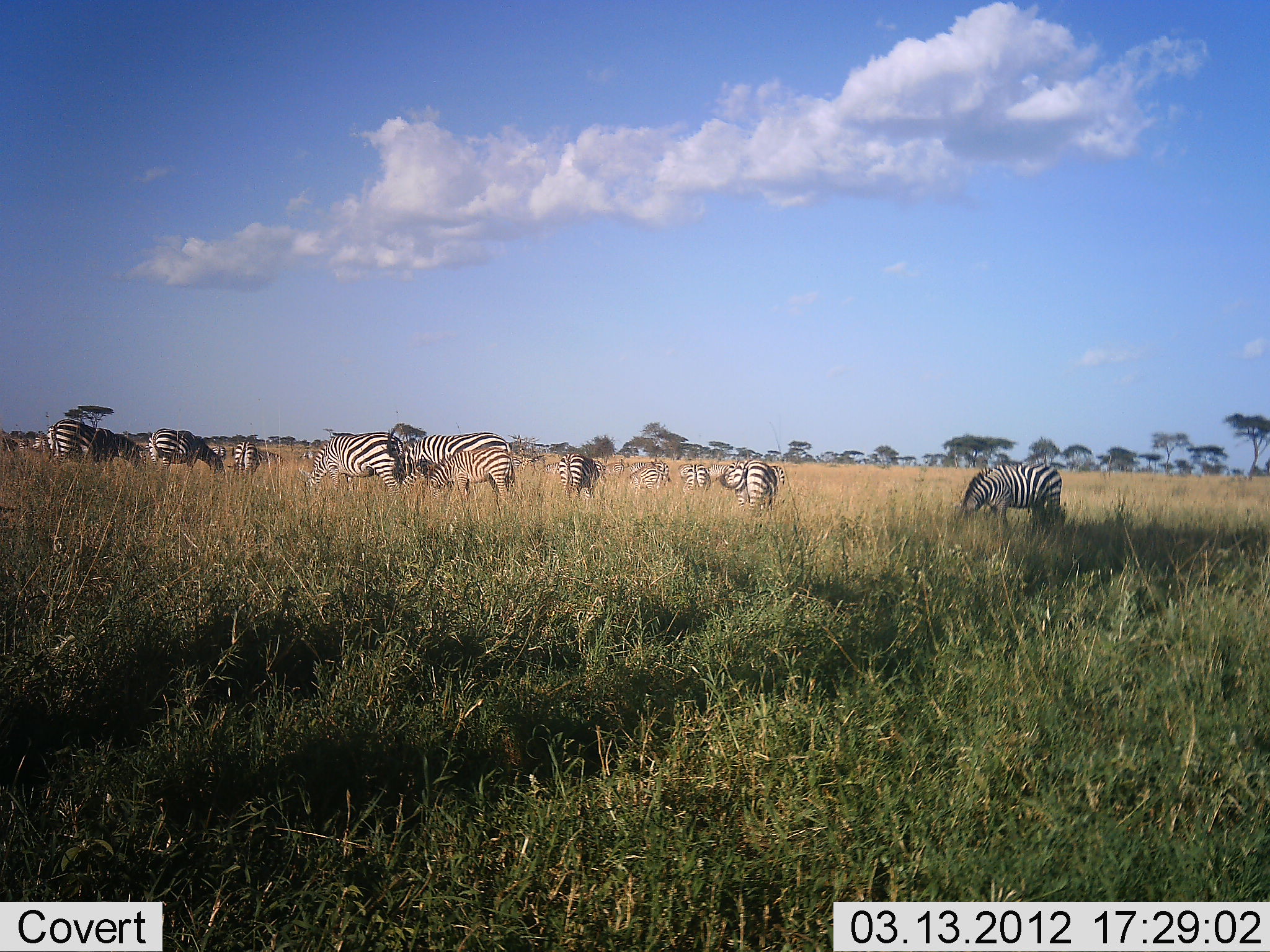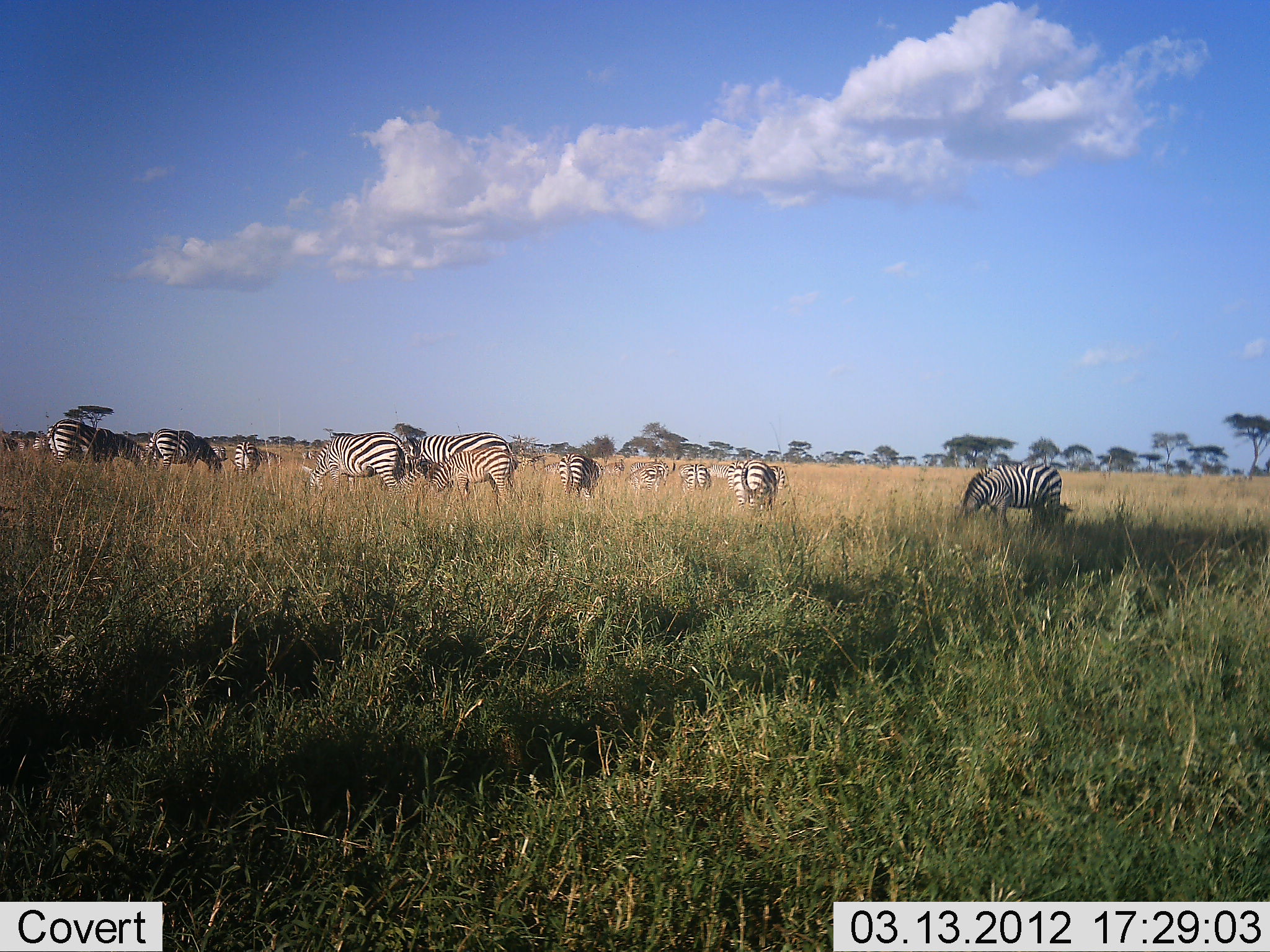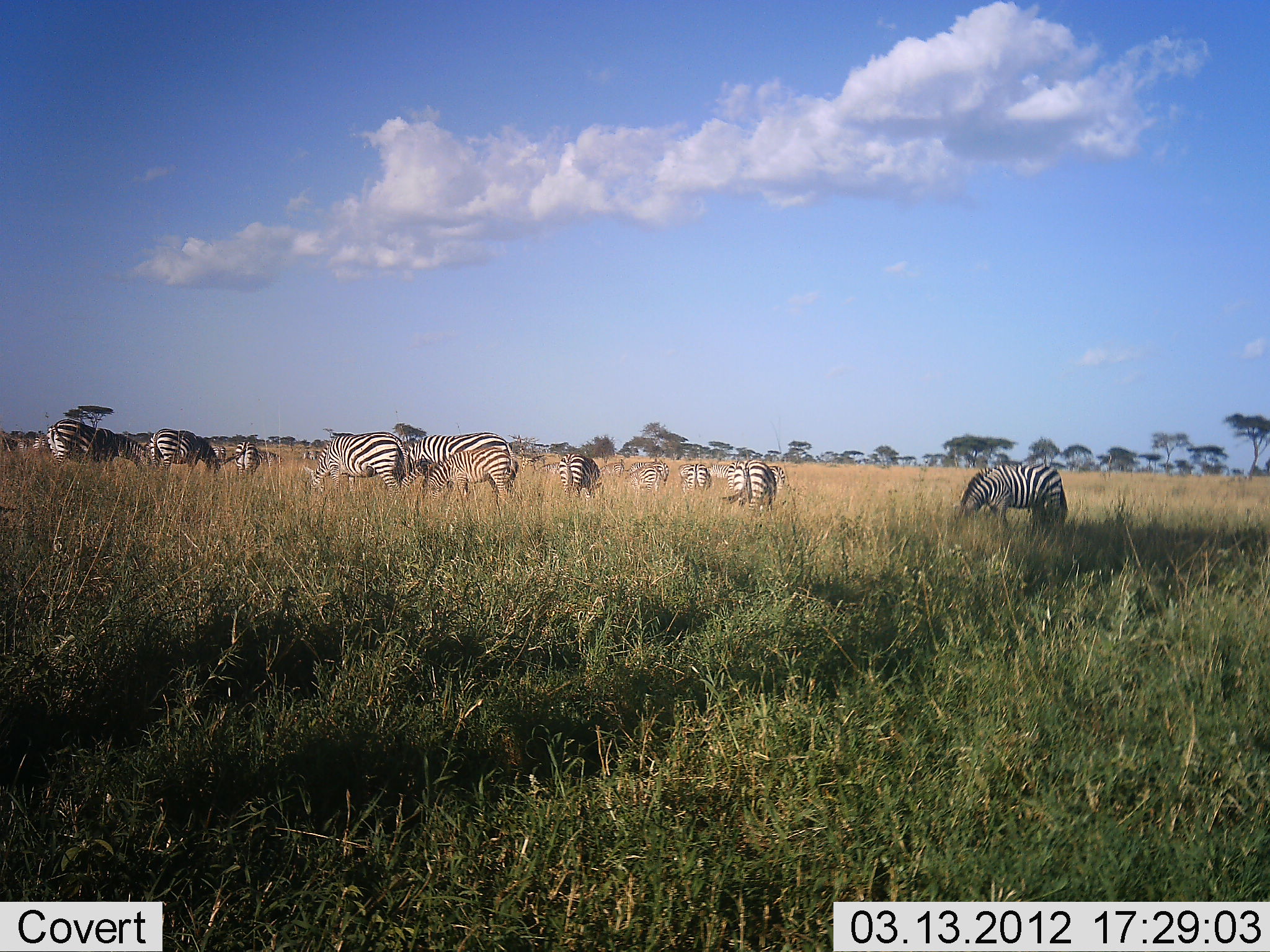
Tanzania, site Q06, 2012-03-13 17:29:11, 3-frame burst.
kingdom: Animalia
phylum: Chordata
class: Mammalia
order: Perissodactyla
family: Equidae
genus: Equus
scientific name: Equus quagga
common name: plains zebra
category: zebra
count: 11-50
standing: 18%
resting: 4%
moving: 4%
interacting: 4%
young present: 25%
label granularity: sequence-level